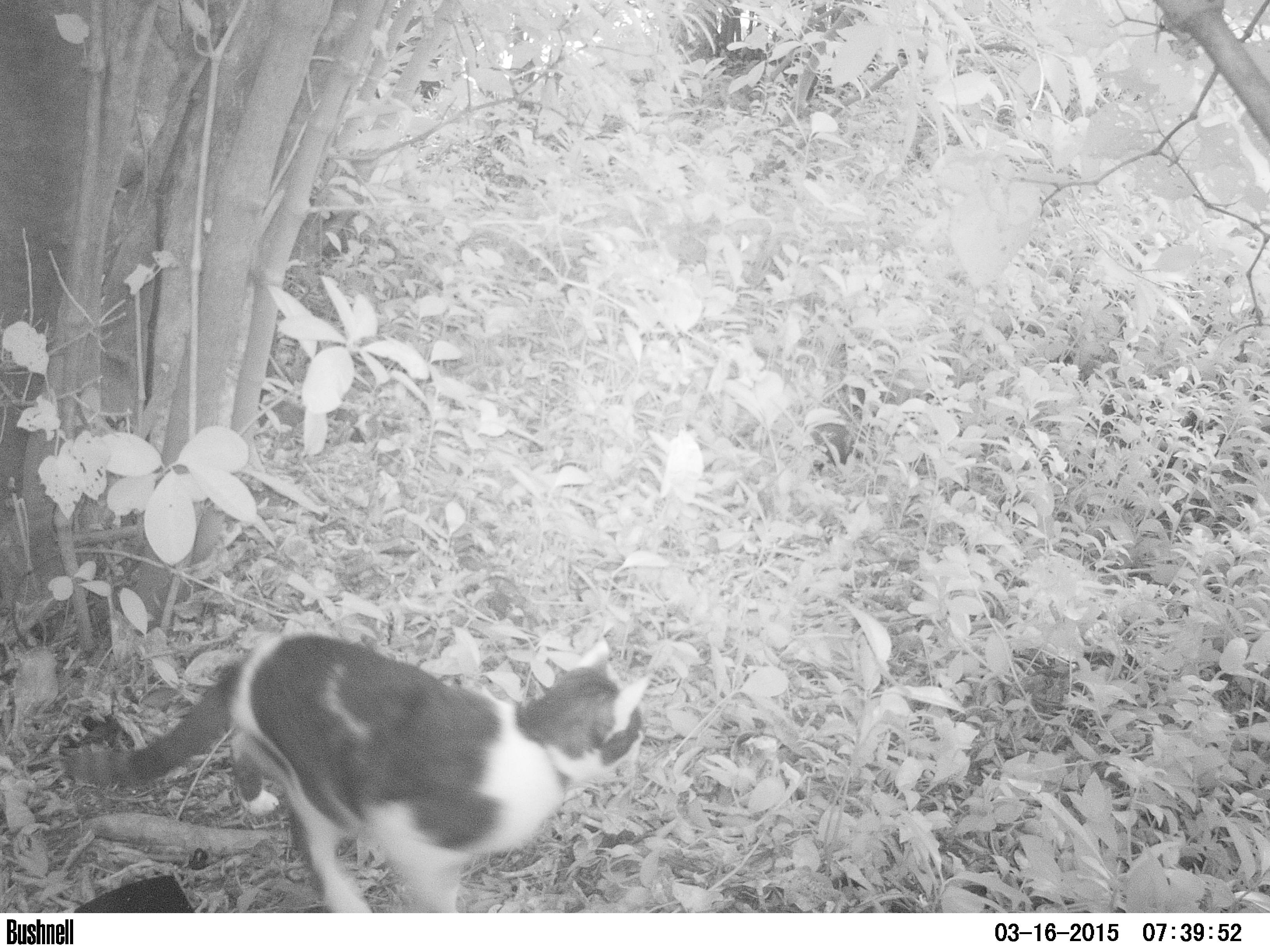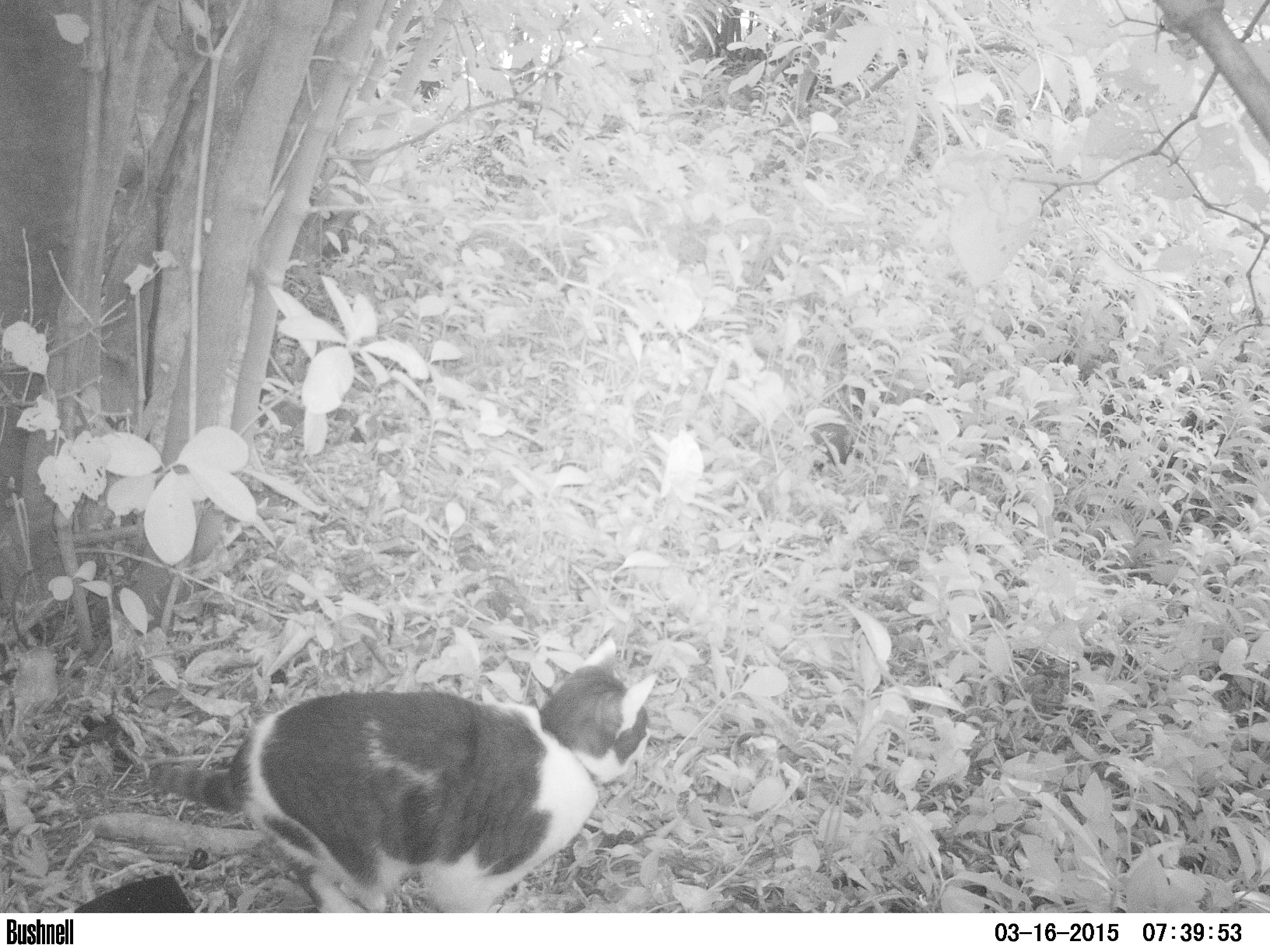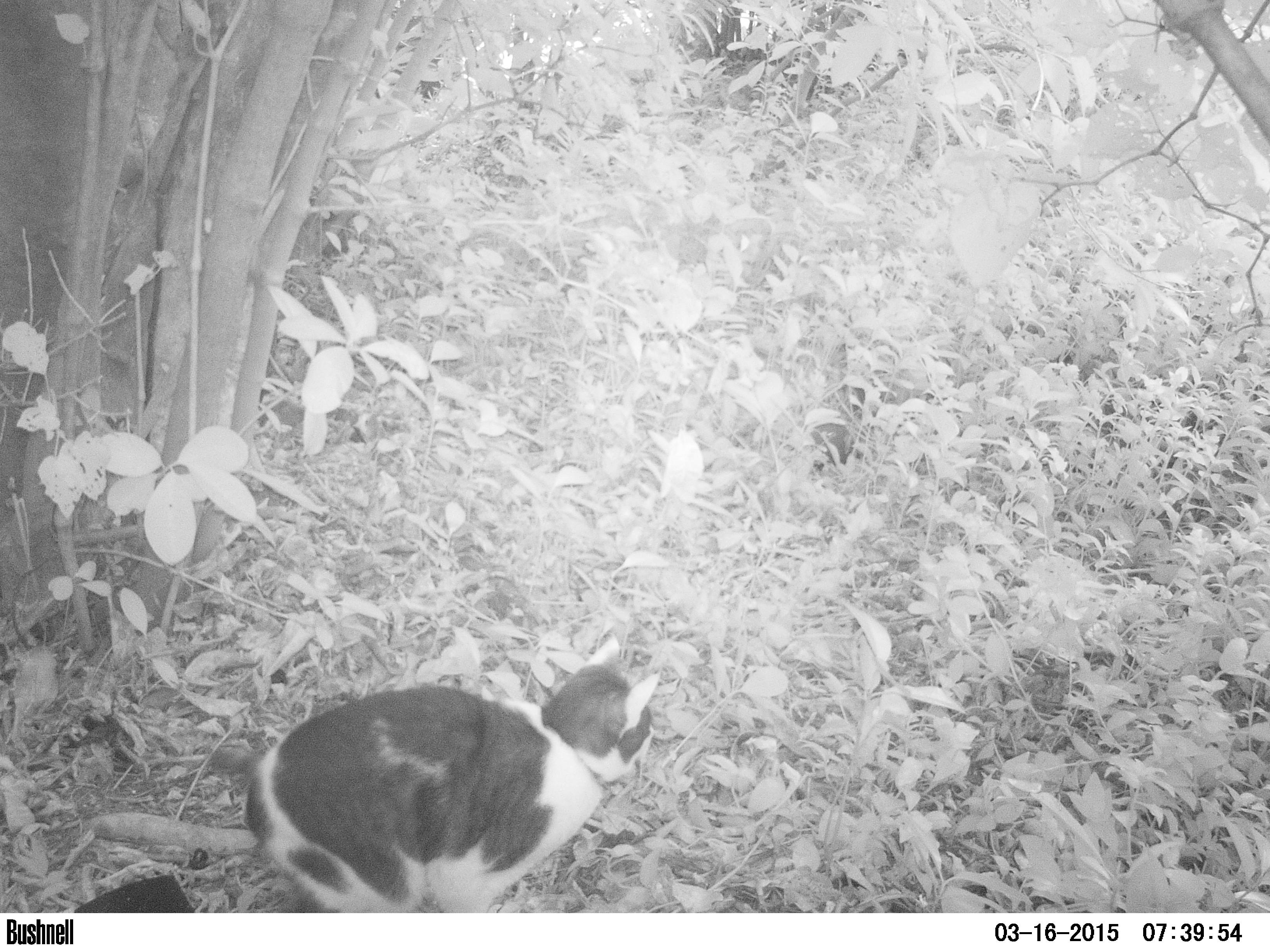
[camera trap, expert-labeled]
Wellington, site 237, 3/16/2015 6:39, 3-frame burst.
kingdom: Animalia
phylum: Chordata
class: Mammalia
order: Carnivora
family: Felidae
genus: Felis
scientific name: Felis catus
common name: cat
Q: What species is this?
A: Cat (Felis catus).